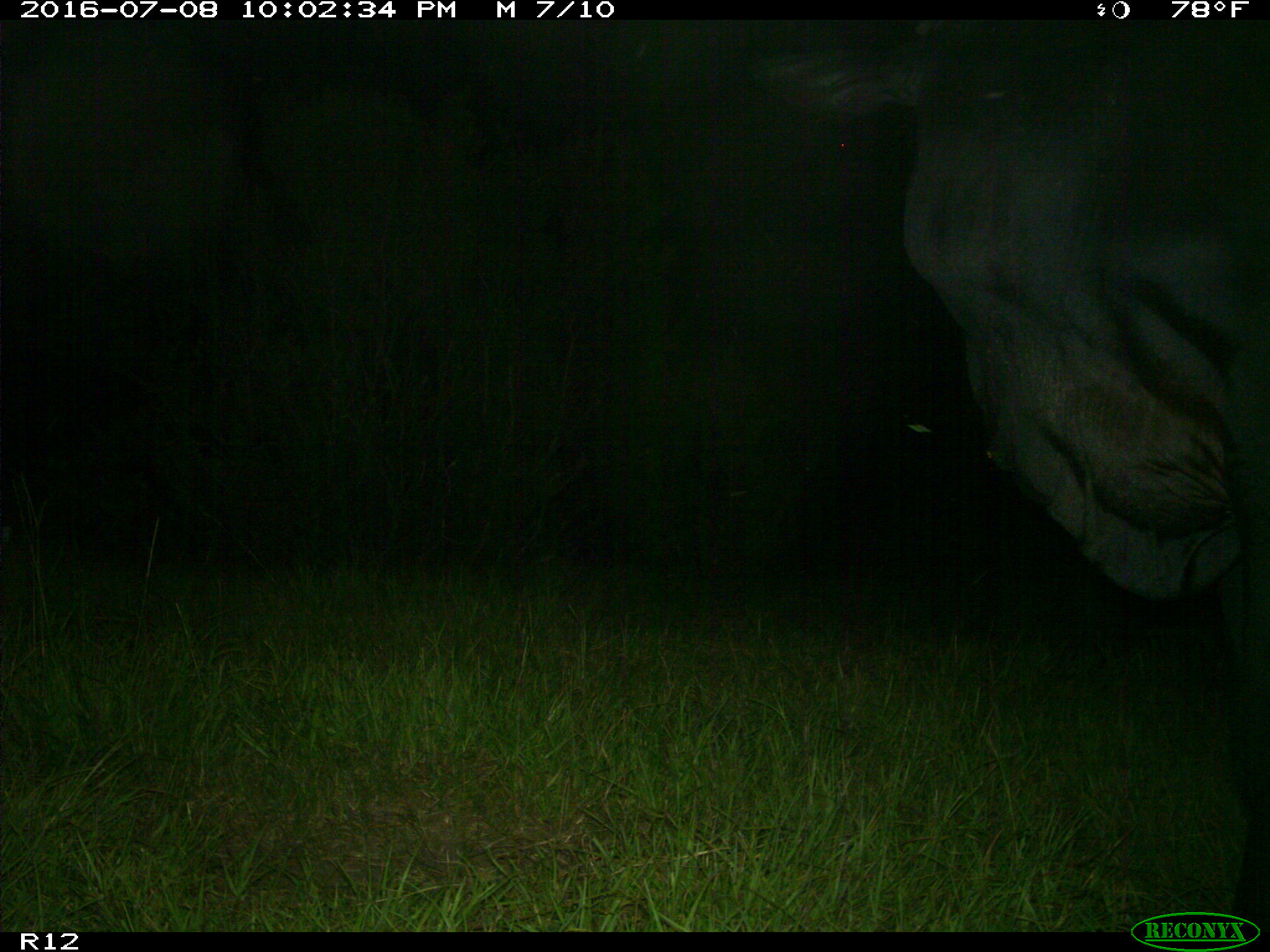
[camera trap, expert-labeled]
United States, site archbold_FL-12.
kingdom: Animalia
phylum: Chordata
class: Mammalia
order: Artiodactyla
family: Bovidae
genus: Bos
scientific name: Bos taurus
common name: domestic cow